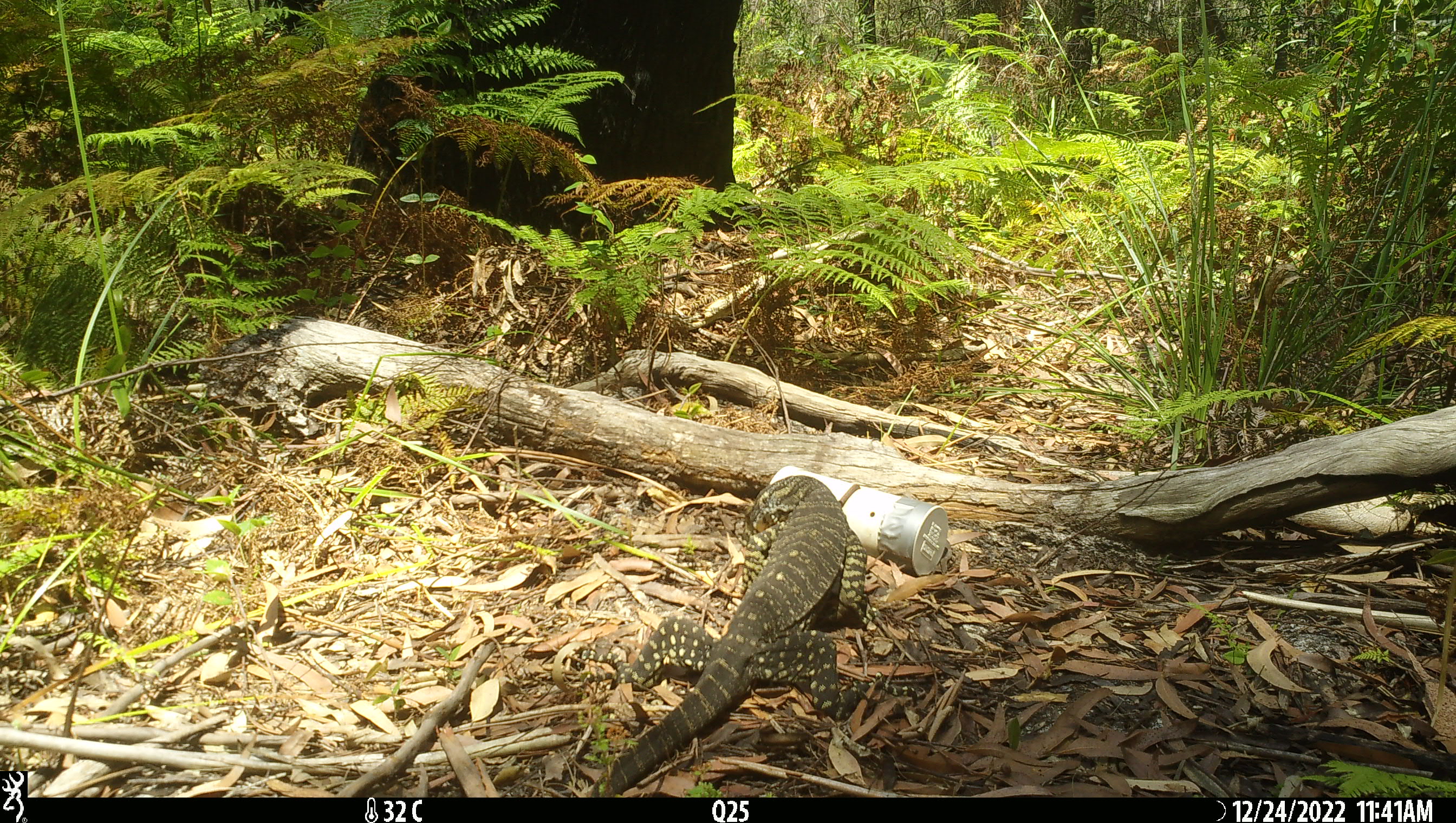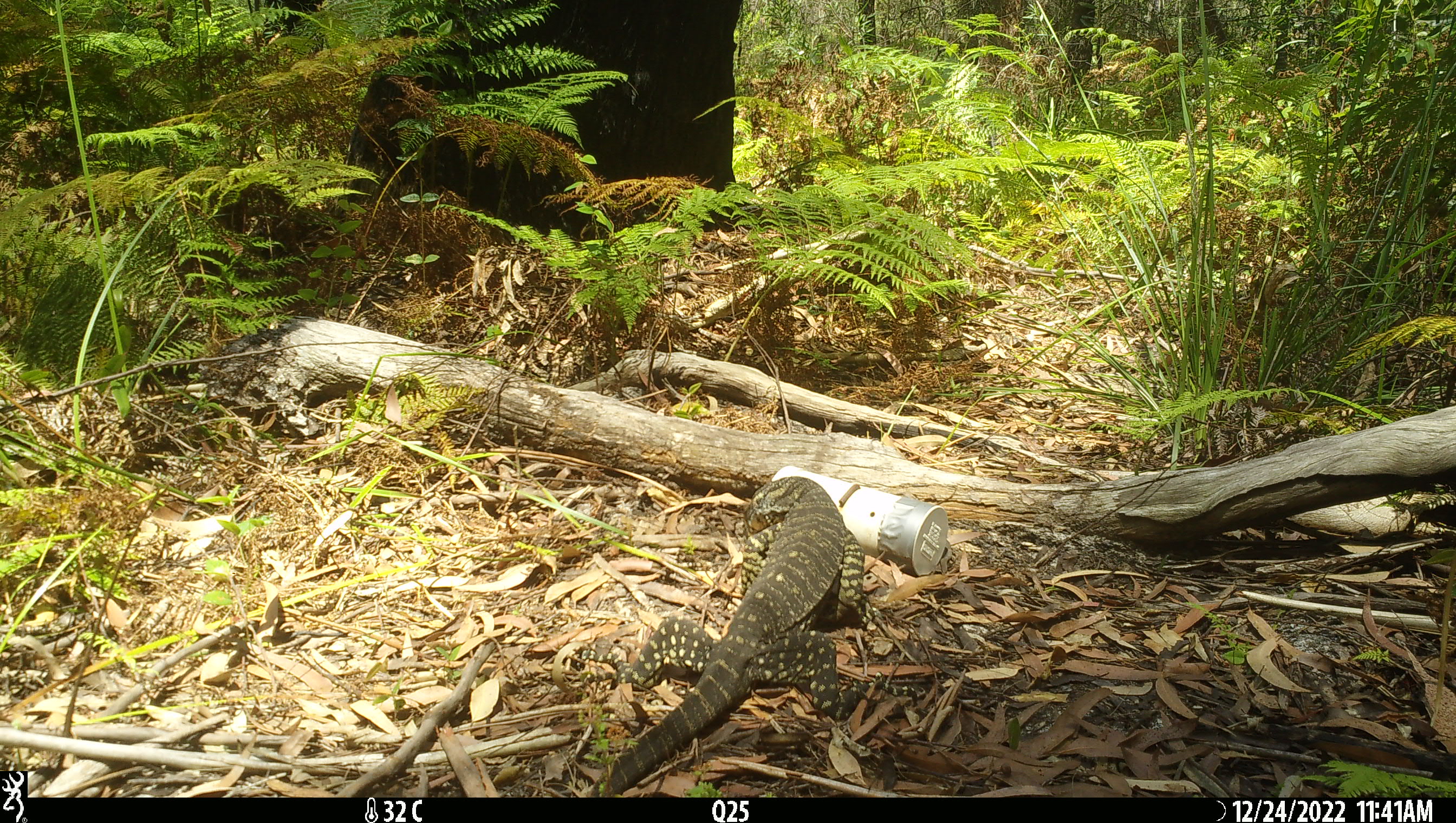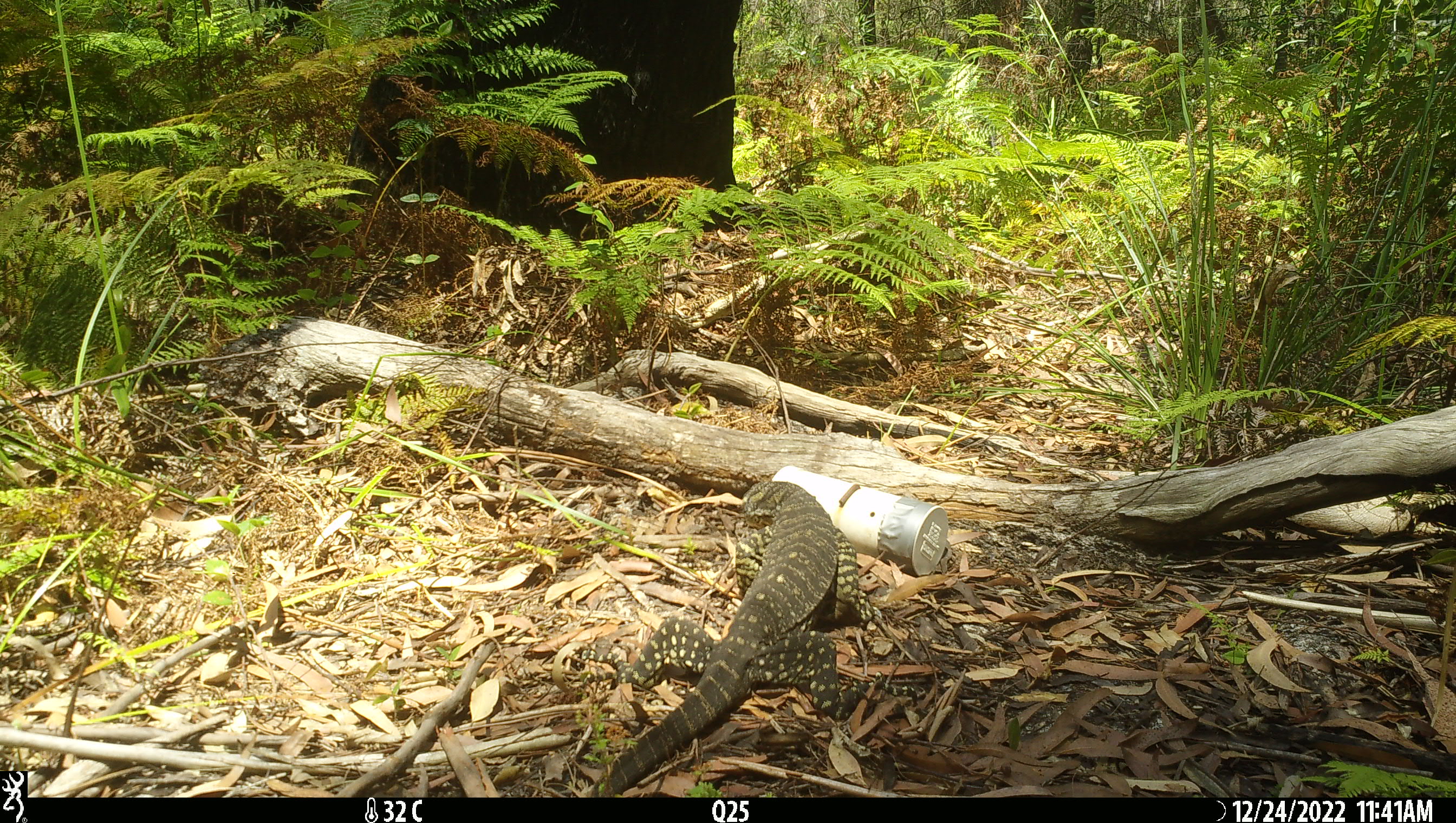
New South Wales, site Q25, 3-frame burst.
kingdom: Animalia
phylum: Chordata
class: Reptilia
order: Squamata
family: Varanidae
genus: Varanus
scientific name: Varanus varius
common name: lace monitor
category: goanna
Goanna (lace monitor) (Varanus varius).